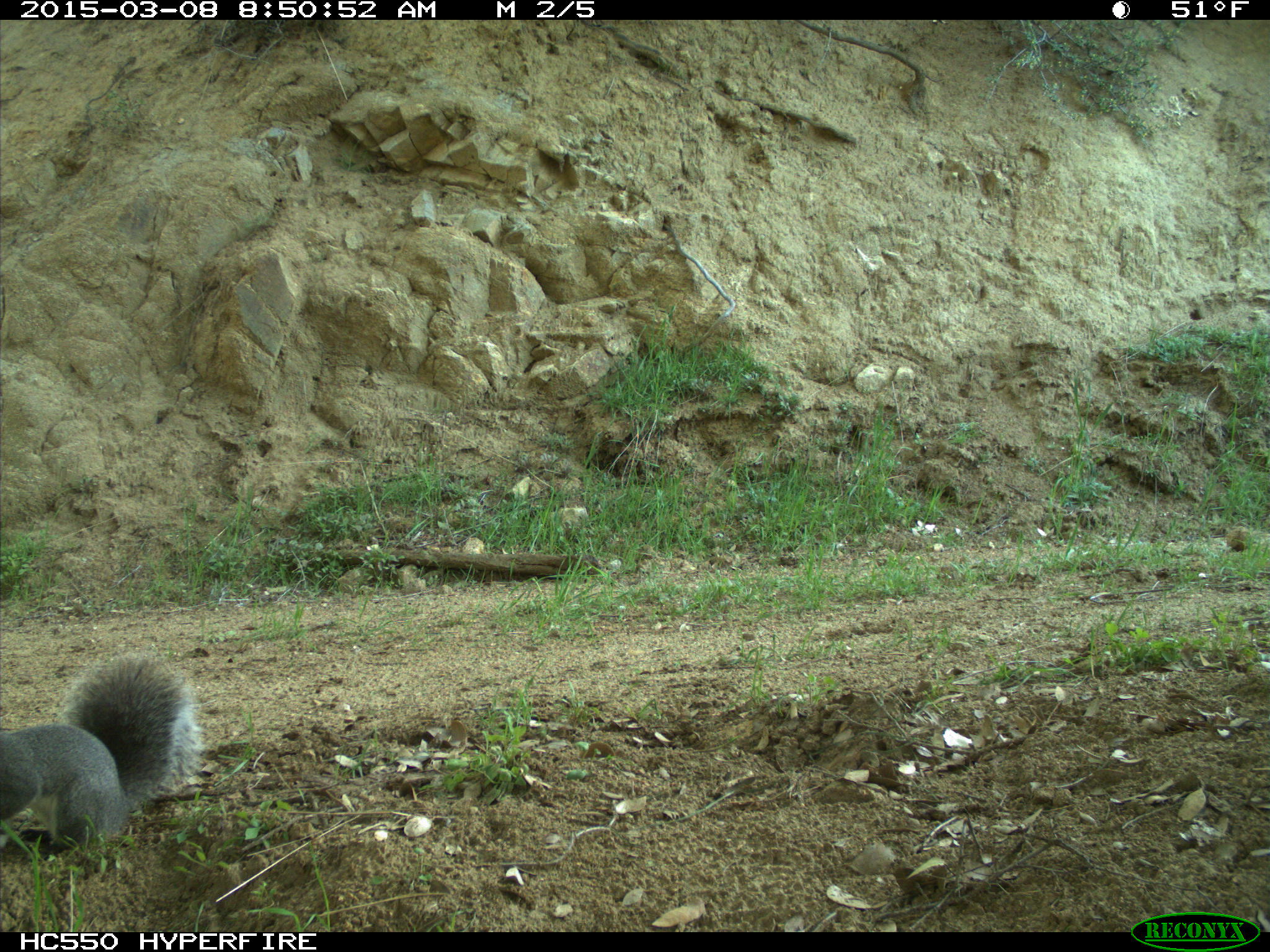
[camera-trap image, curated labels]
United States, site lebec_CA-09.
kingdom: Animalia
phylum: Chordata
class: Mammalia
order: Rodentia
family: Sciuridae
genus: Sciurus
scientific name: Sciurus carolinensis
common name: eastern gray squirrel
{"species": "Sciurus carolinensis (eastern gray squirrel)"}